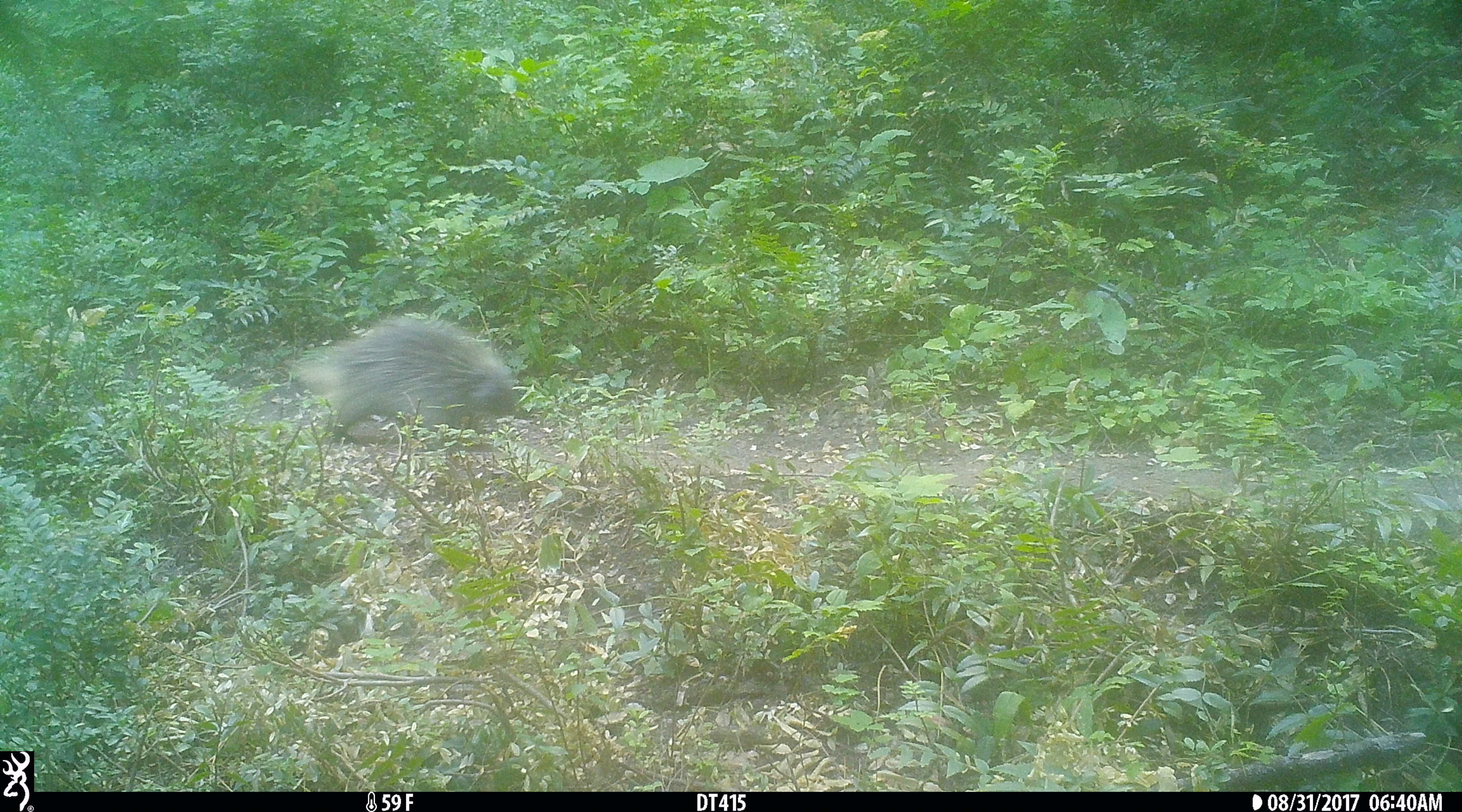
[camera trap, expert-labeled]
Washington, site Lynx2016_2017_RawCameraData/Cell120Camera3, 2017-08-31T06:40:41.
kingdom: Animalia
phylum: Chordata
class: Mammalia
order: Rodentia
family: Erethizontidae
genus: Erethizon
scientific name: Erethizon dorsatum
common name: north american porcupine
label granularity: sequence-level